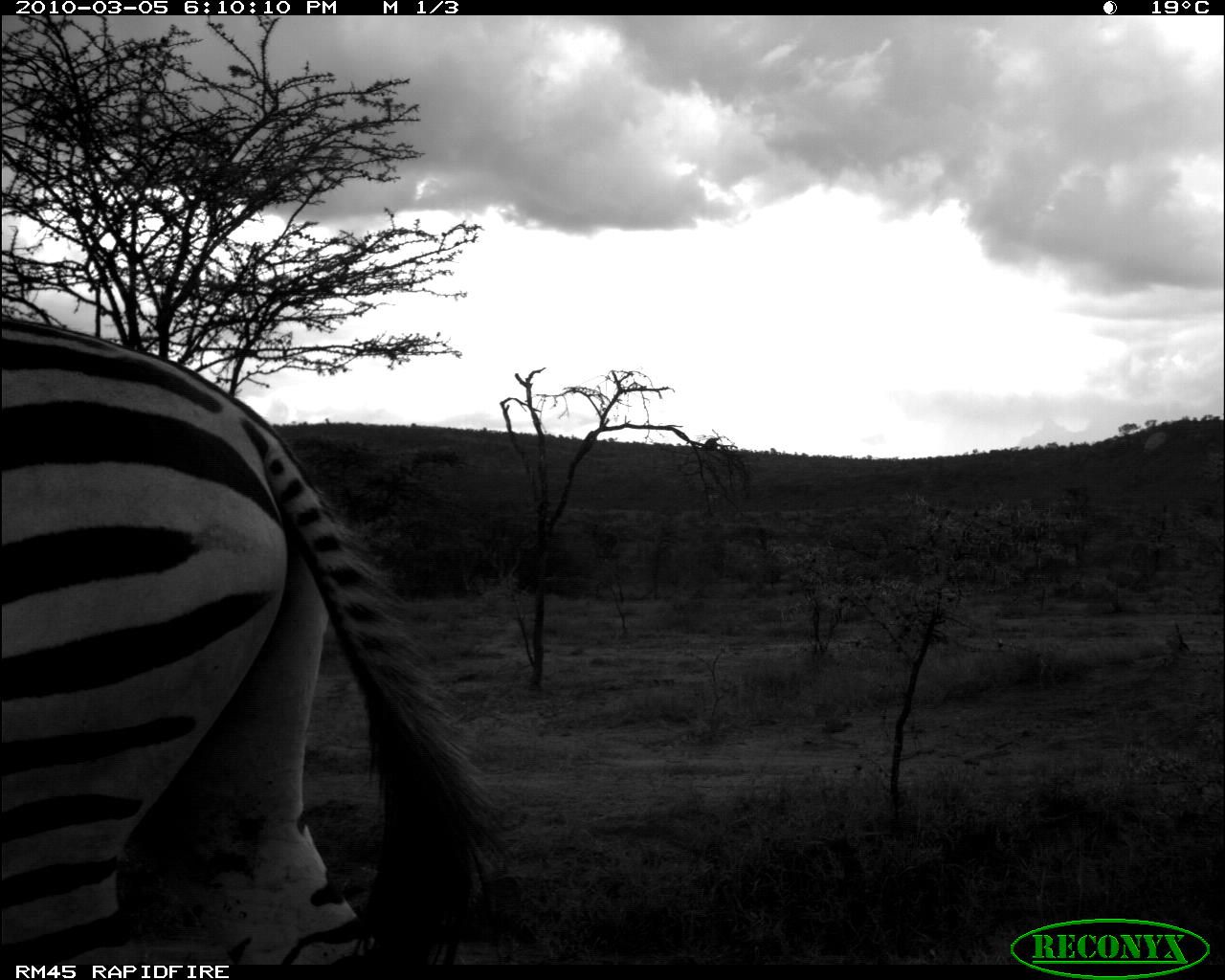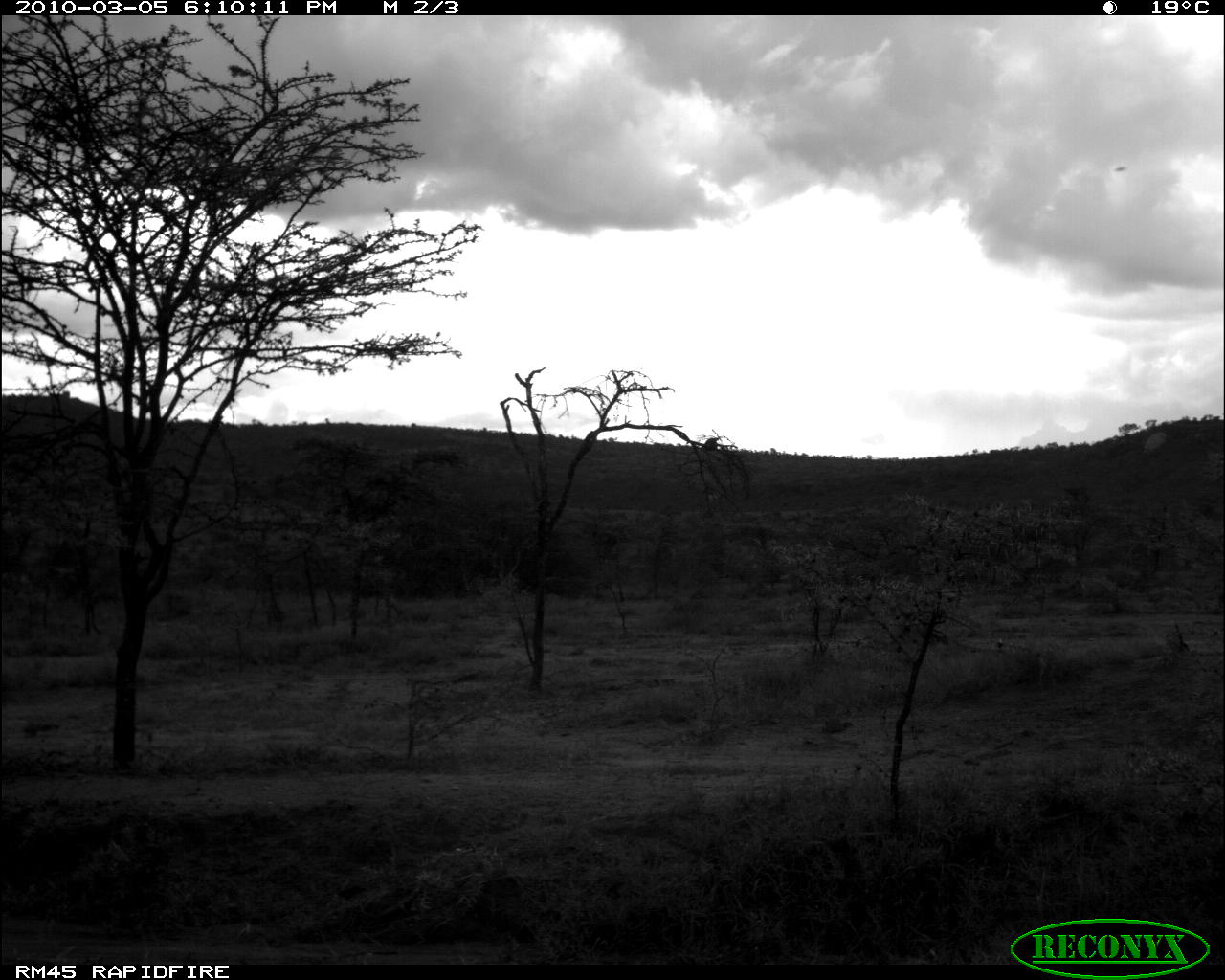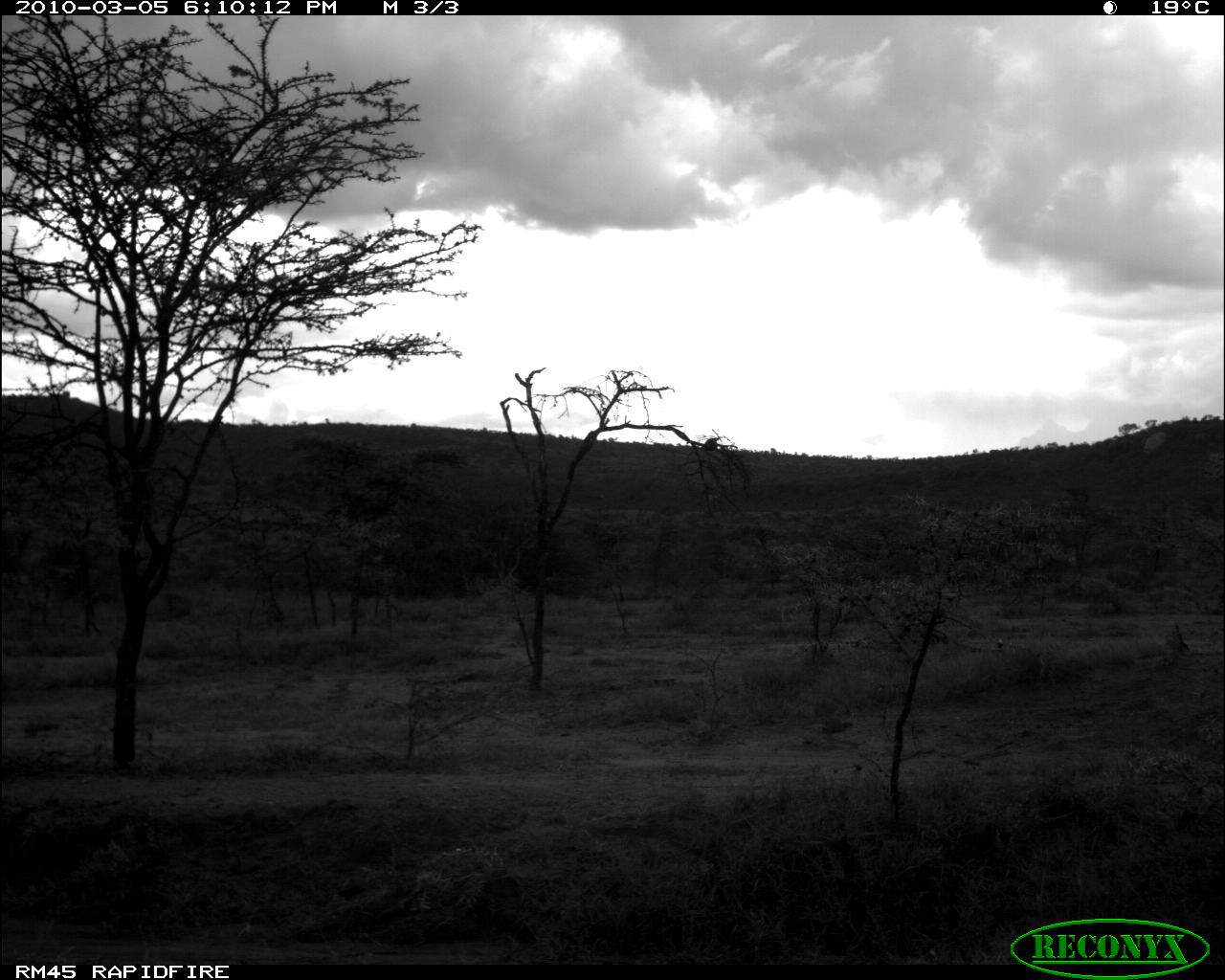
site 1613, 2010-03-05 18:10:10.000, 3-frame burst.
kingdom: Animalia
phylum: Chordata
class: Mammalia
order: Perissodactyla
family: Equidae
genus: Equus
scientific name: Equus quagga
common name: plains zebra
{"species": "Equus quagga (plains zebra)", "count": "1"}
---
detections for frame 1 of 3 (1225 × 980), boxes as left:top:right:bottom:
equus quagga: 1:310:516:963